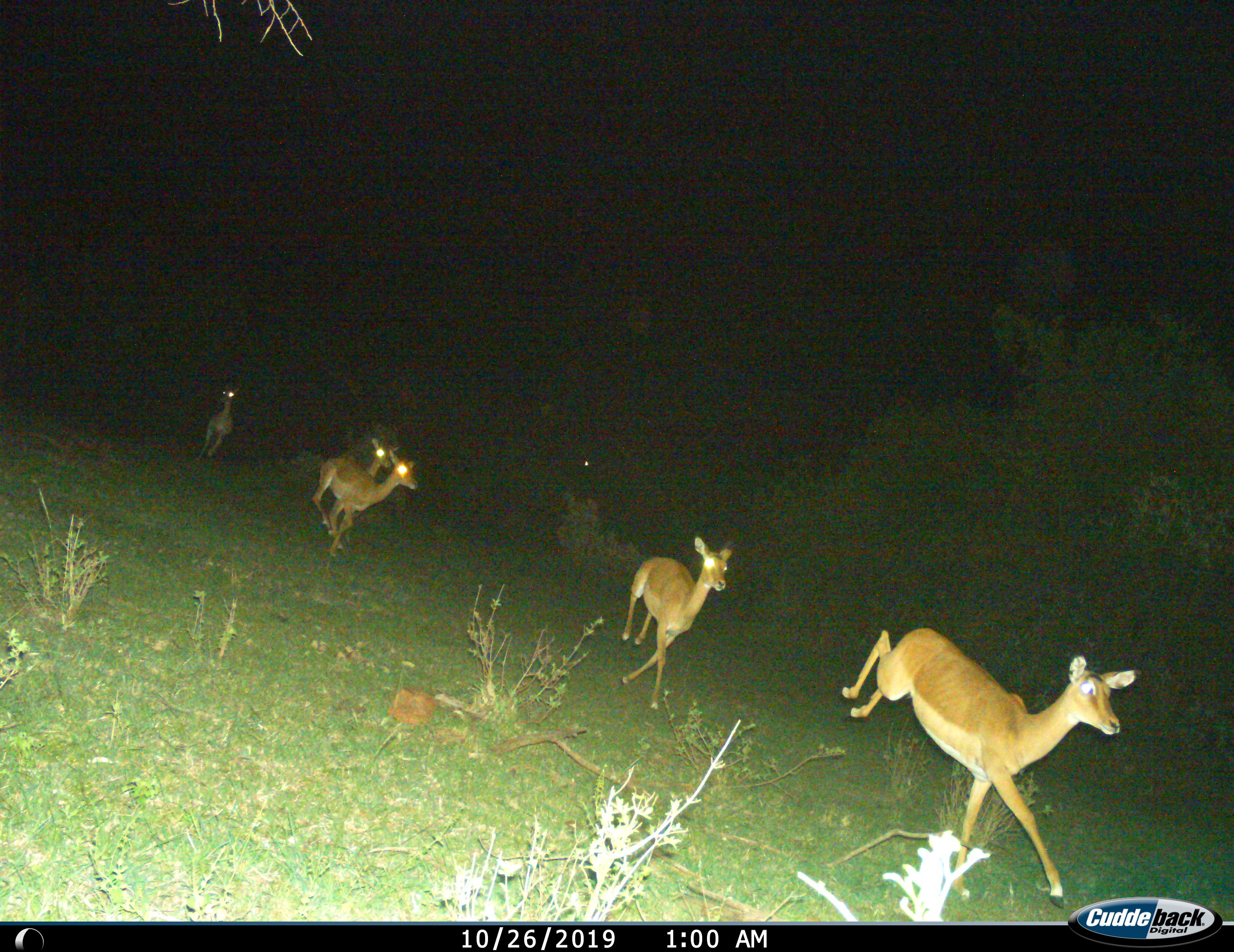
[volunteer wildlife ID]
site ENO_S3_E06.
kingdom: Animalia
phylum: Chordata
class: Mammalia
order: Artiodactyla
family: Bovidae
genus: Aepyceros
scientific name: Aepyceros melampus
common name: impala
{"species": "impala (Aepyceros melampus)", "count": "5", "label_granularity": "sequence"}